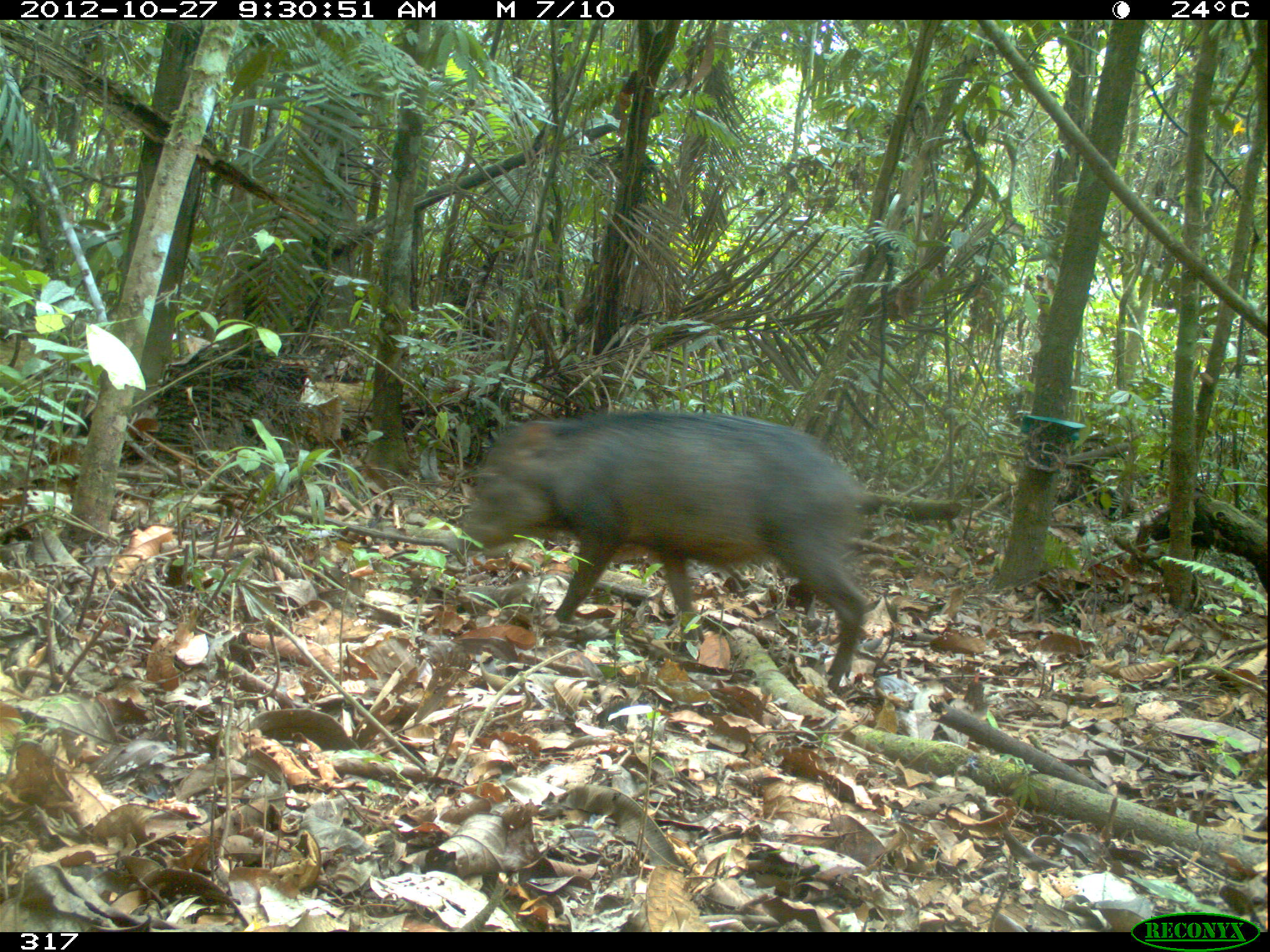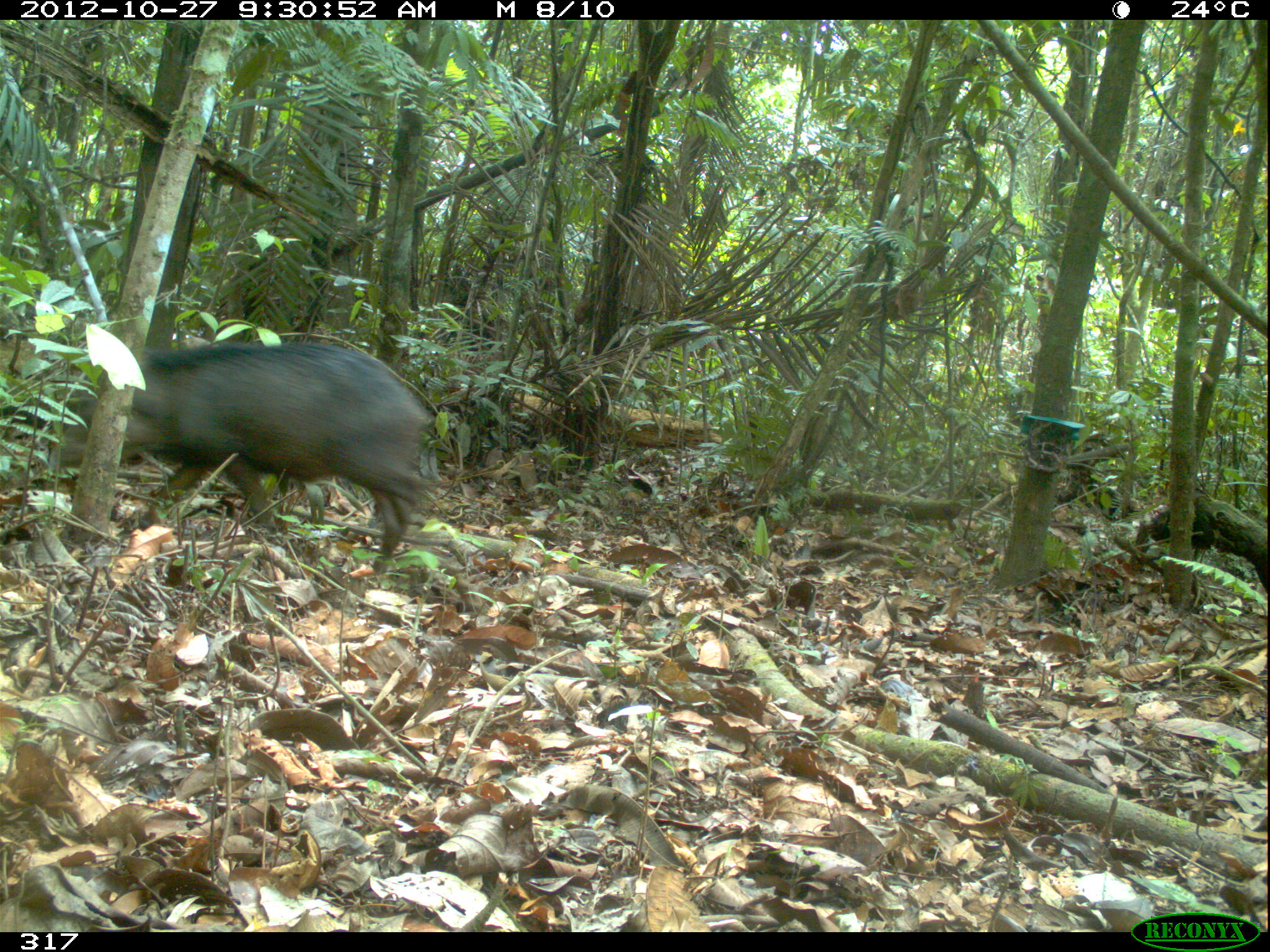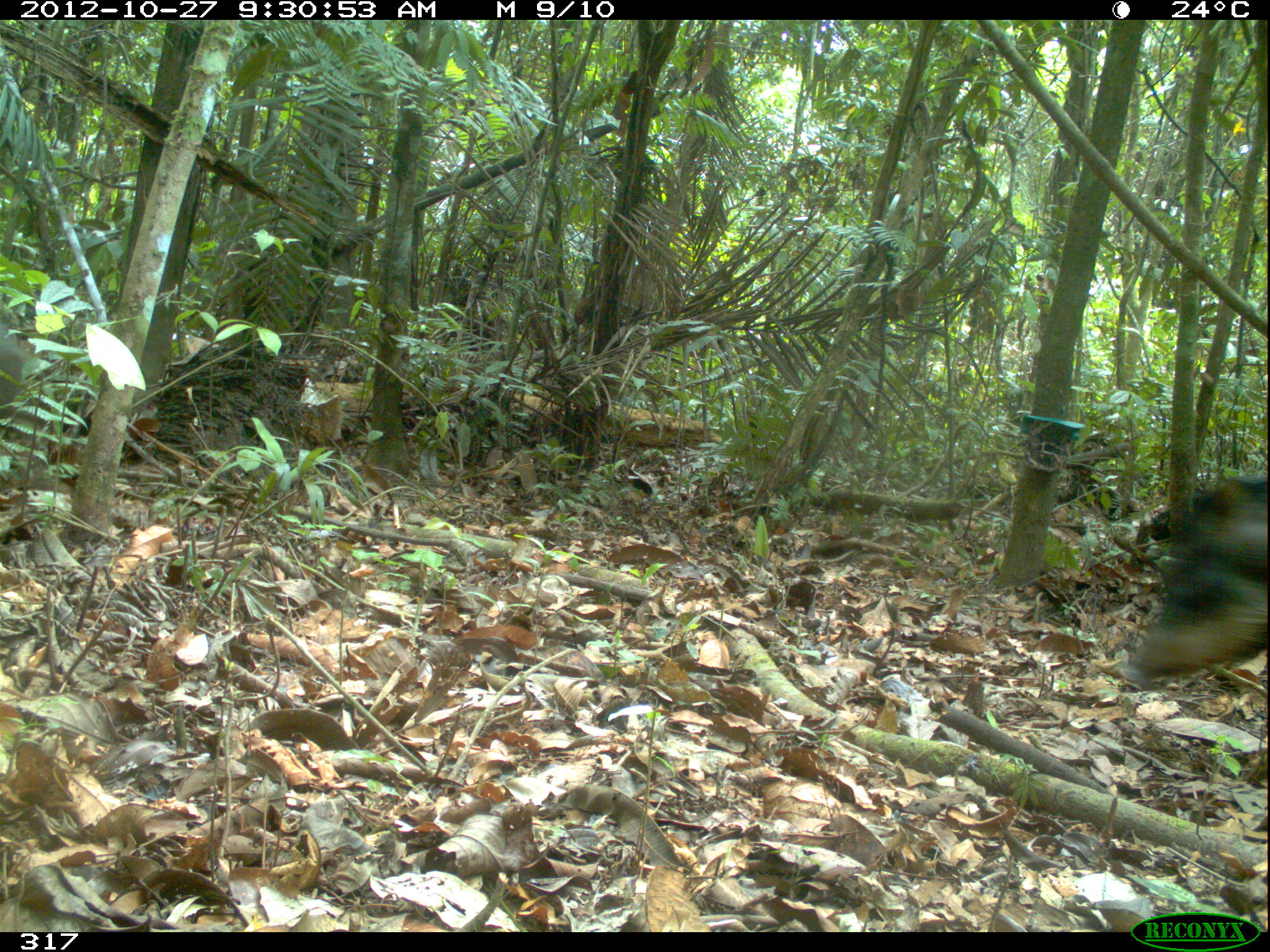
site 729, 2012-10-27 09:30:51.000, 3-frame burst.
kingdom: Animalia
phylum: Chordata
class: Mammalia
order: Artiodactyla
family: Tayassuidae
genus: Tayassu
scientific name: Tayassu pecari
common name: white-lipped peccary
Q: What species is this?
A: Tayassu pecari (white-lipped peccary).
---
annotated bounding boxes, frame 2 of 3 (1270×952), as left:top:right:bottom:
tayassu pecari: 44:340:432:575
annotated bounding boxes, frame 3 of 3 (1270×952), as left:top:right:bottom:
tayassu pecari: 1118:478:1267:693